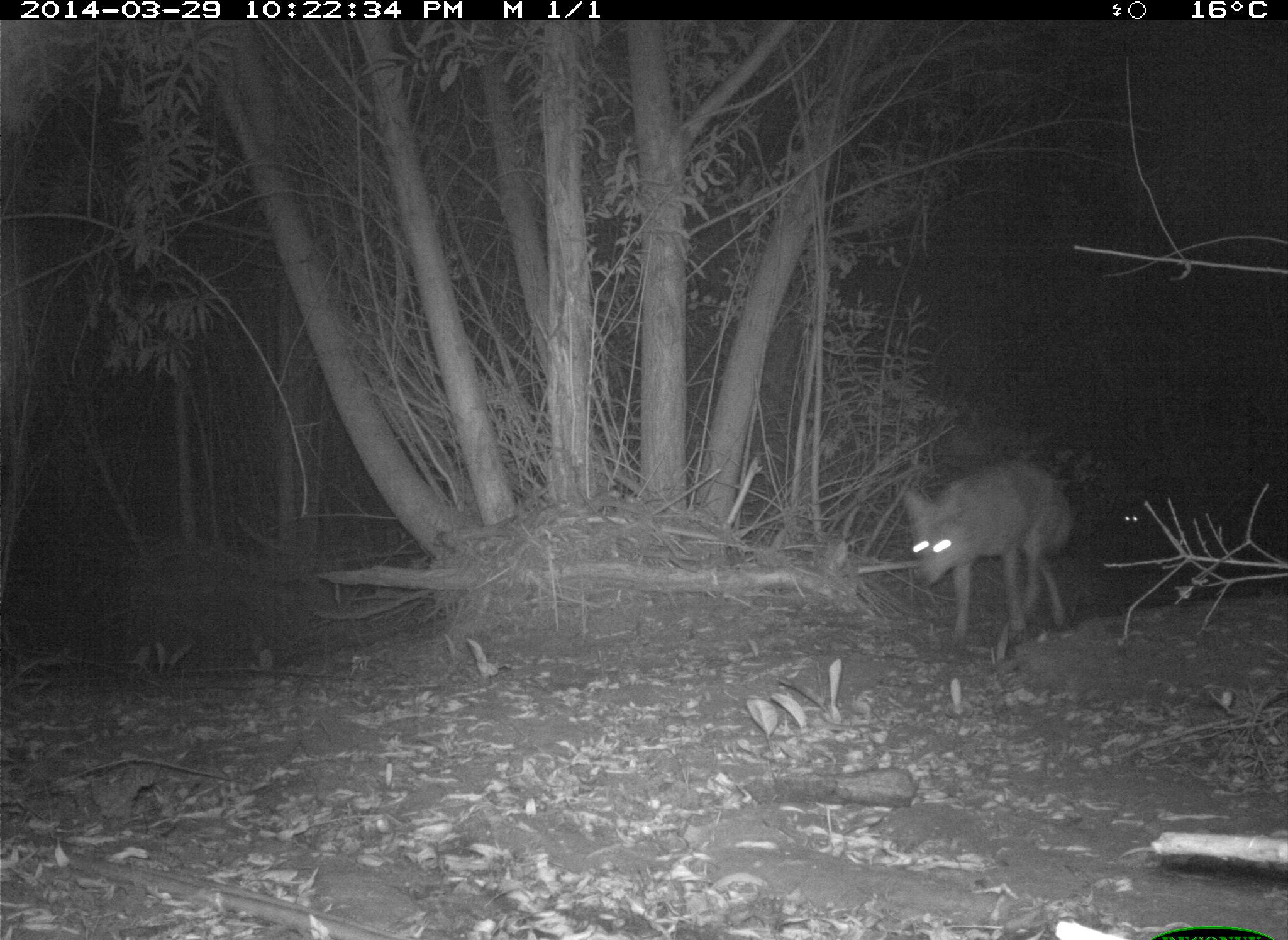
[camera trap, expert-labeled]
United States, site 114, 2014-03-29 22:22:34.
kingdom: Animalia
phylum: Chordata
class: Mammalia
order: Carnivora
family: Canidae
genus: Canis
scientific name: Canis latrans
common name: coyote